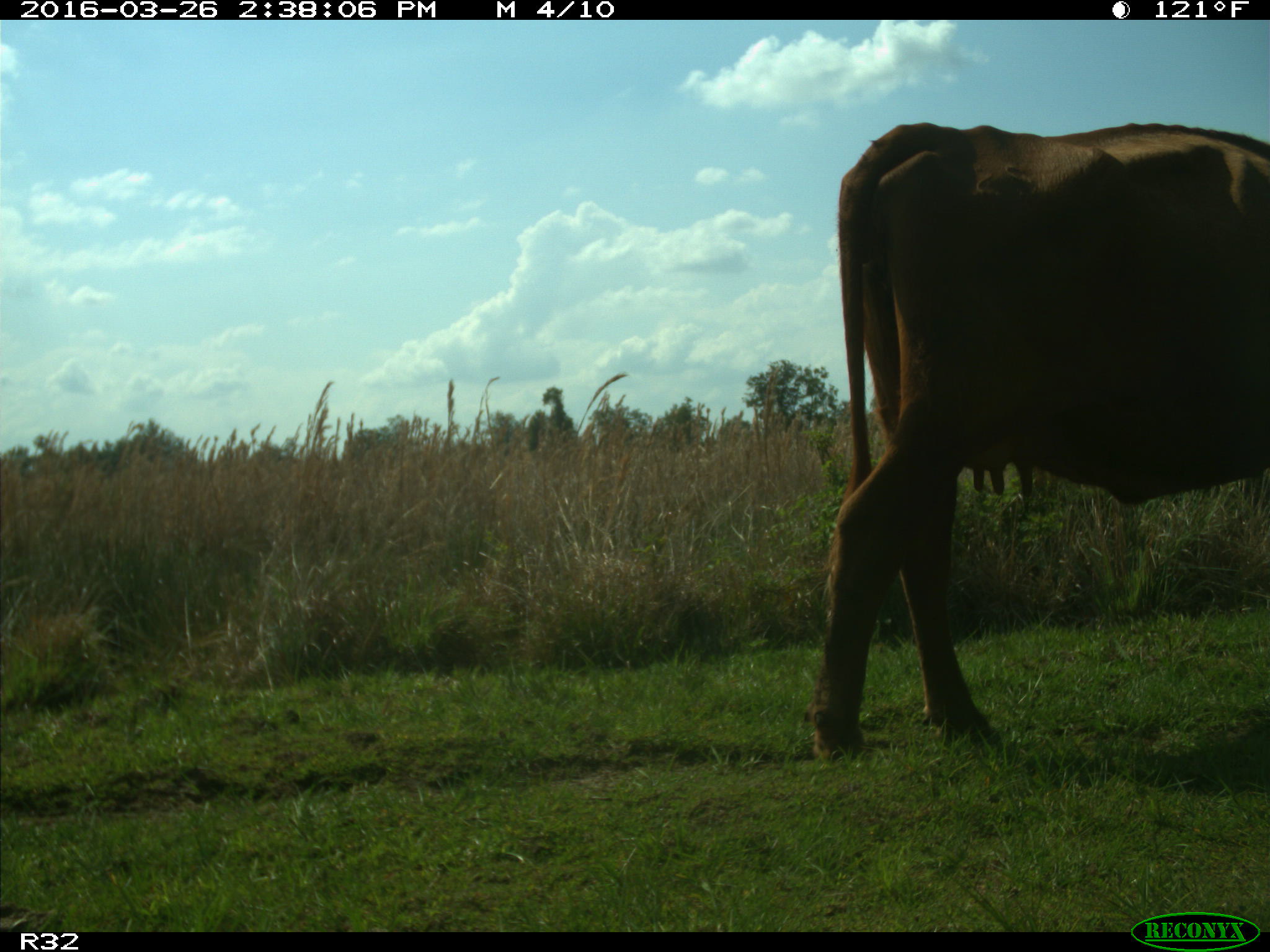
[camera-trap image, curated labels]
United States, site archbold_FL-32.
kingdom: Animalia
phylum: Chordata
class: Mammalia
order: Artiodactyla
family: Bovidae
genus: Bos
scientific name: Bos taurus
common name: domestic cow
Bos taurus (domestic cow).